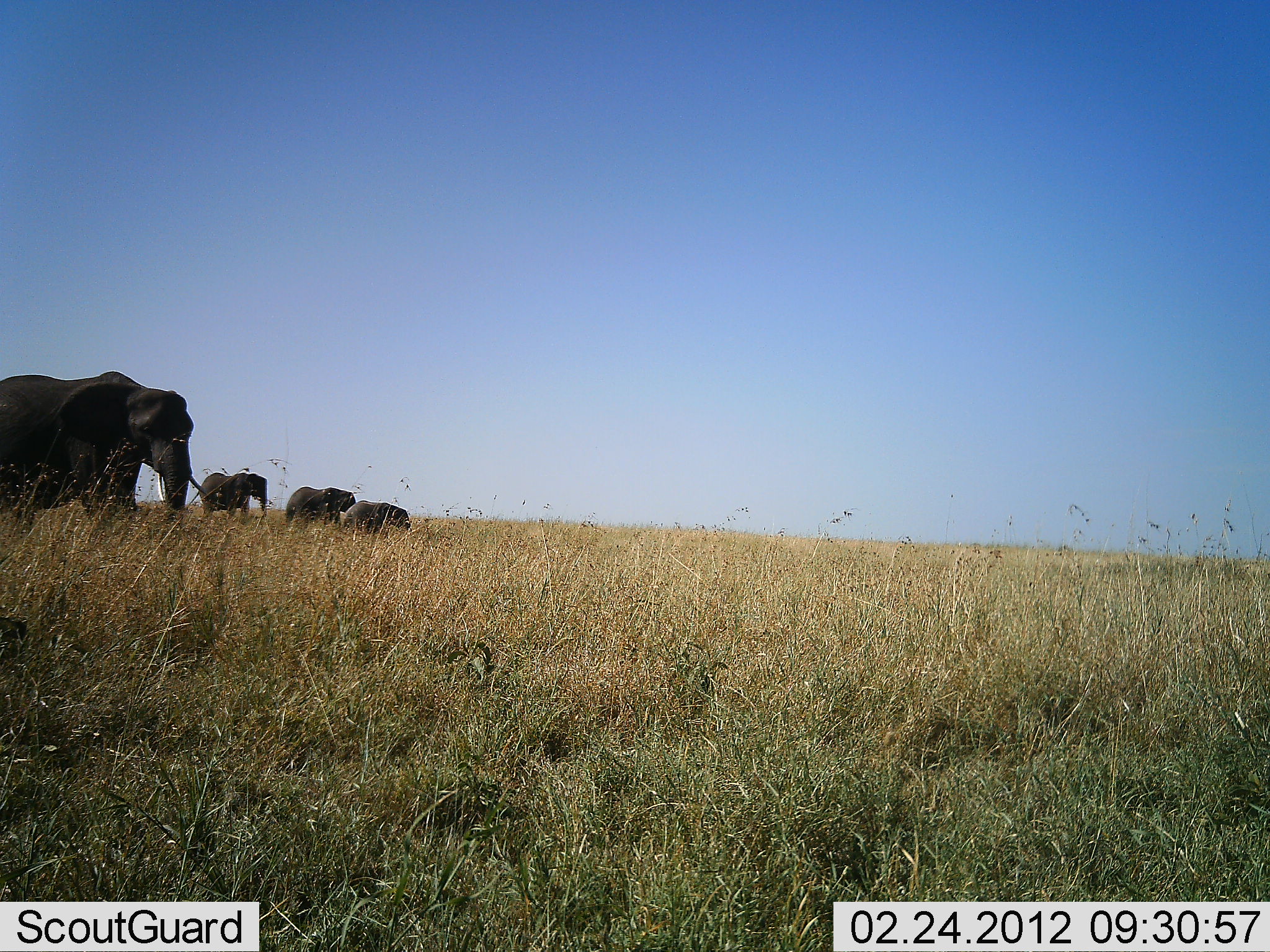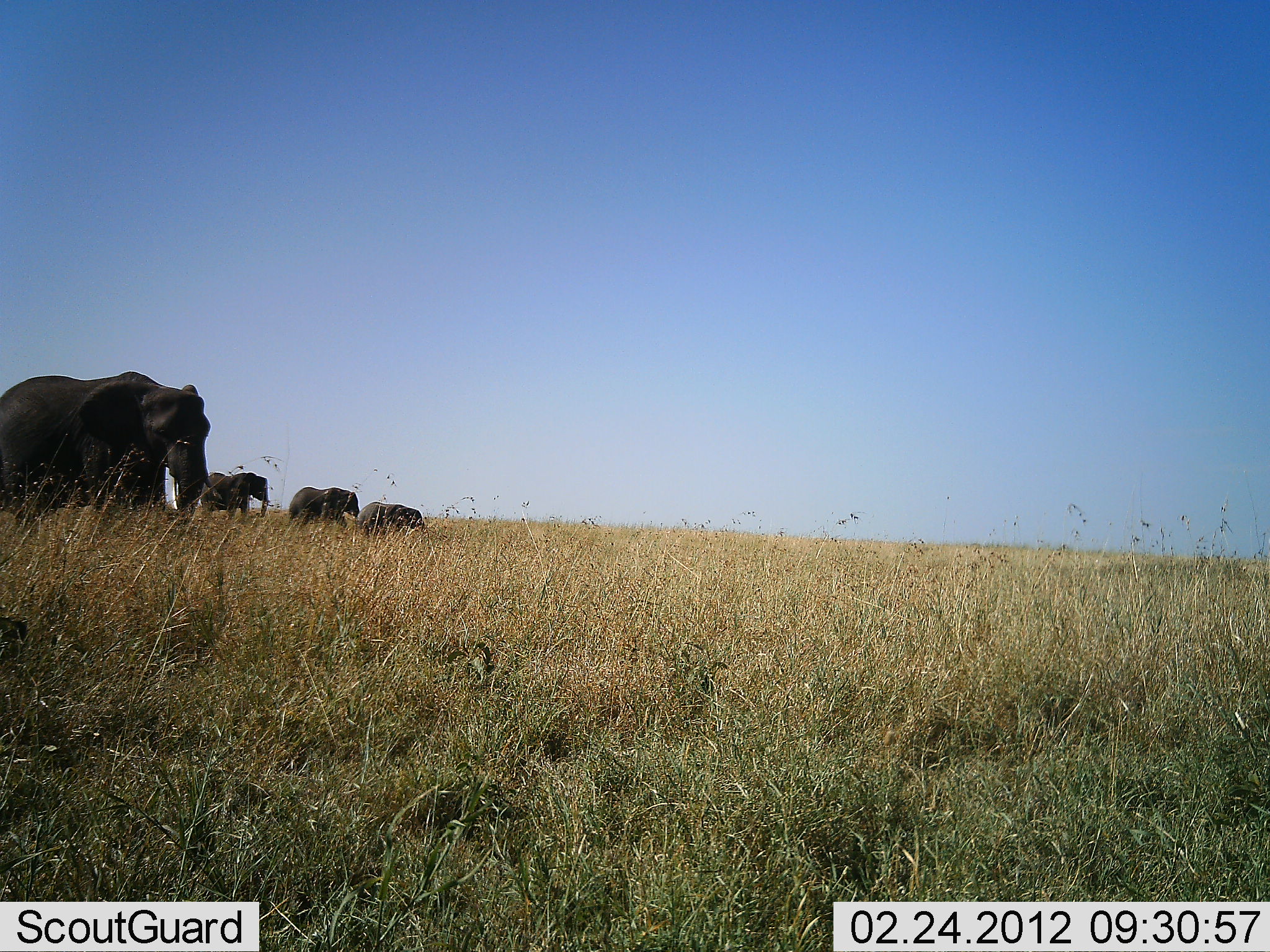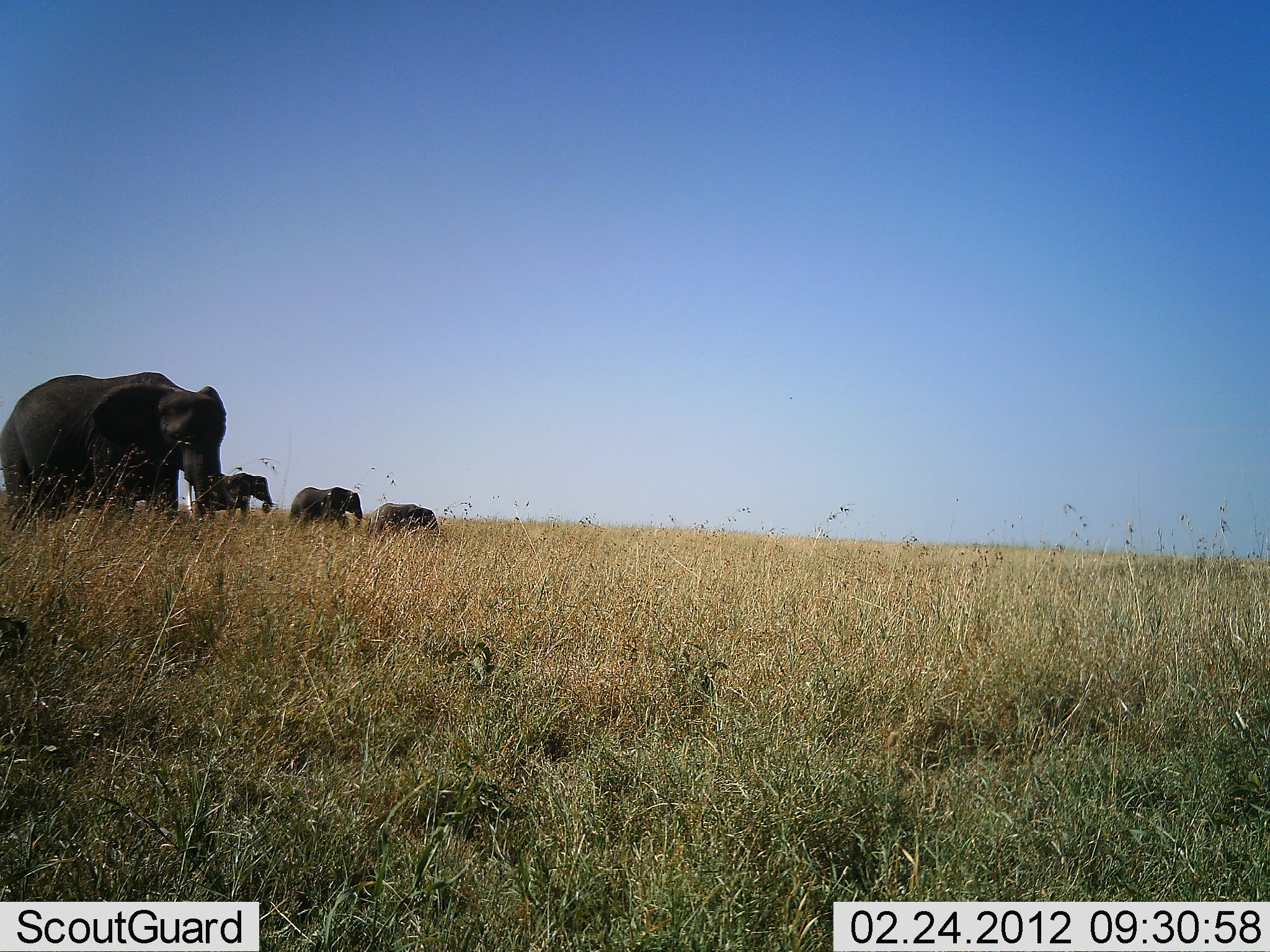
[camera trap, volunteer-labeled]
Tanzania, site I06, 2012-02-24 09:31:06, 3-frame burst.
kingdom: Animalia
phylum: Chordata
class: Mammalia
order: Proboscidea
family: Elephantidae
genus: Loxodonta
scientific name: Loxodonta africana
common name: african bush elephant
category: elephant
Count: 4.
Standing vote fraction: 12%.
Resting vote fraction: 0%.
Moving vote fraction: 100%.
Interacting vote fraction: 0%.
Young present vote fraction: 71%.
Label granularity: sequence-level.